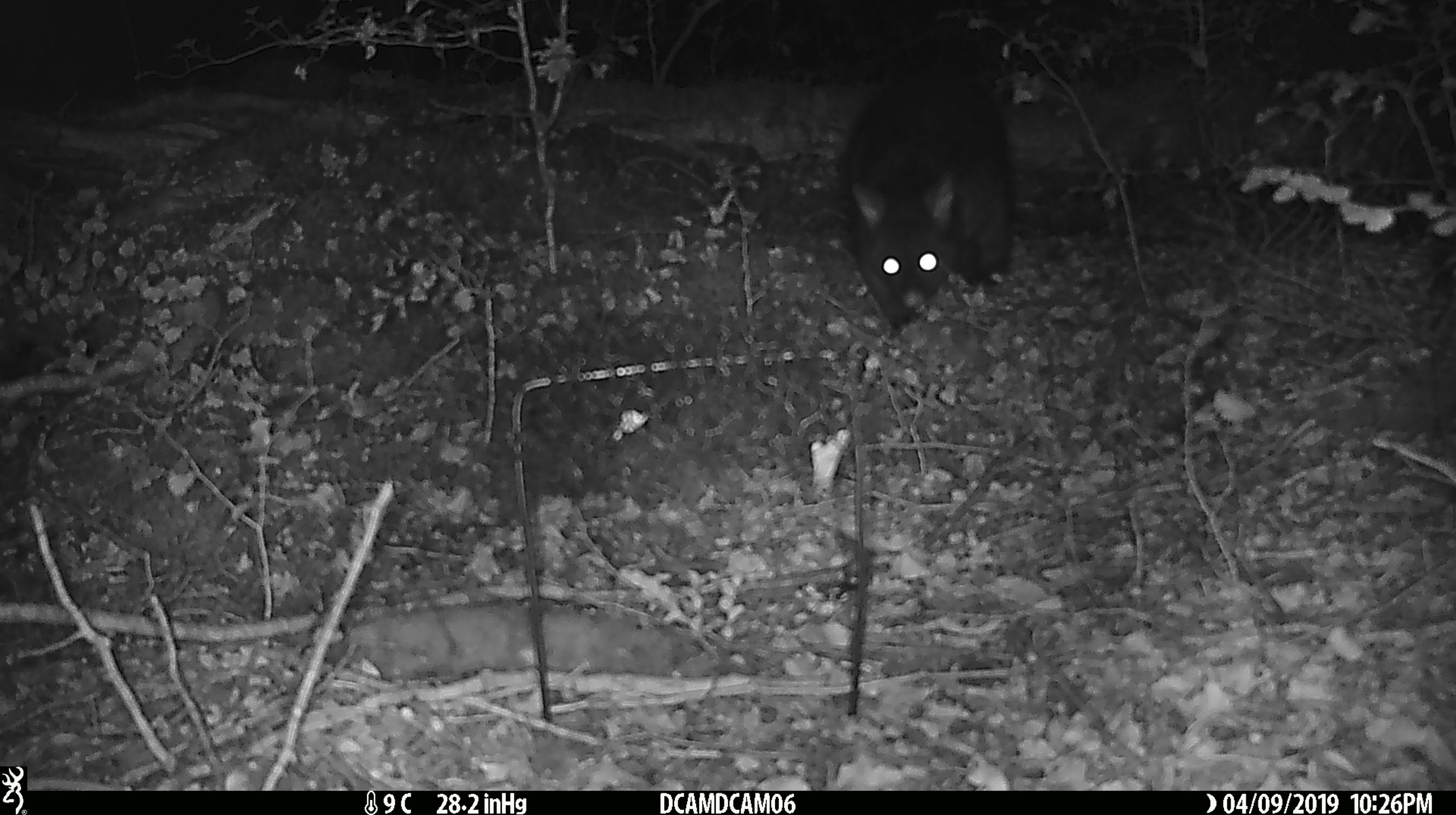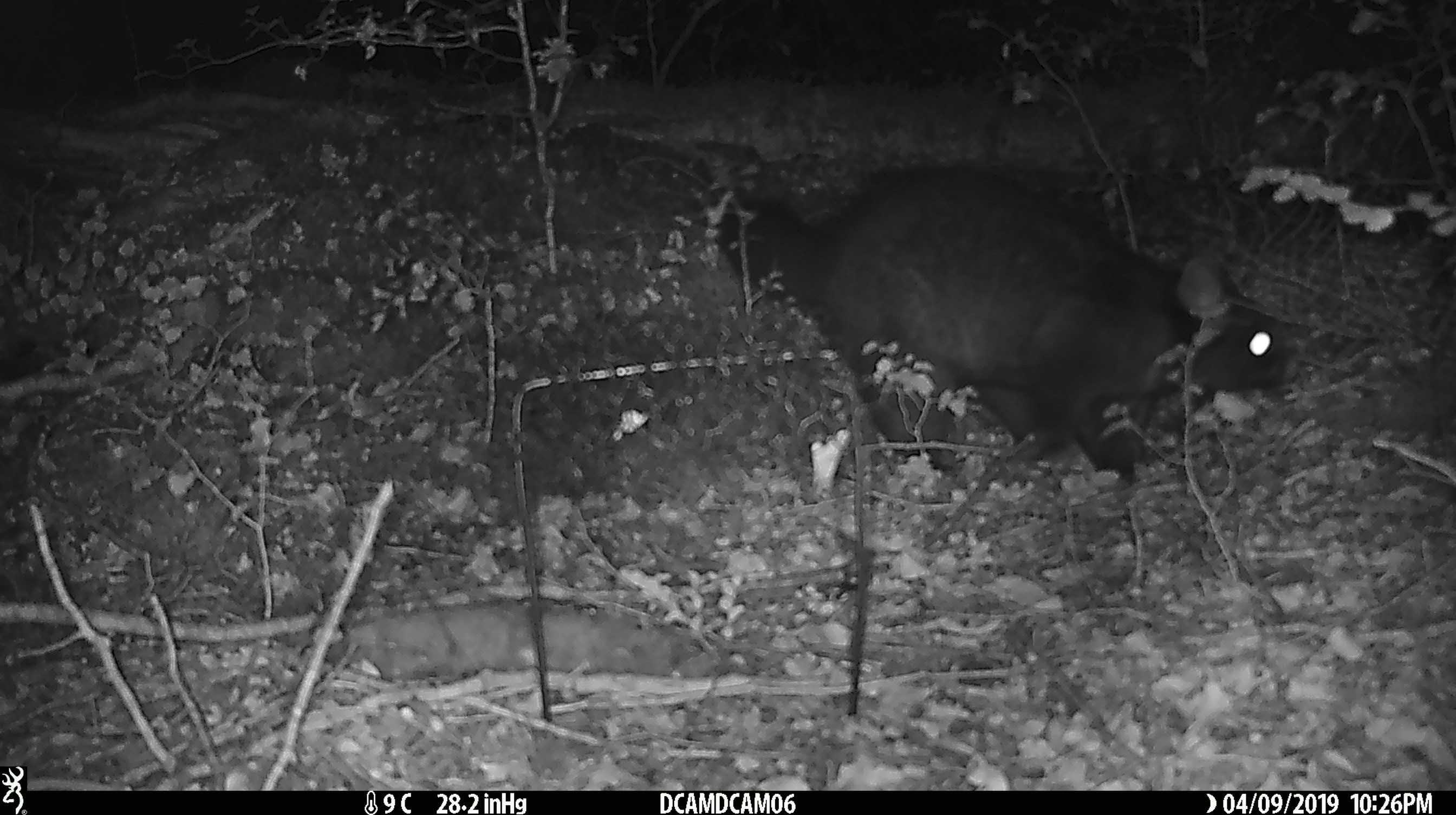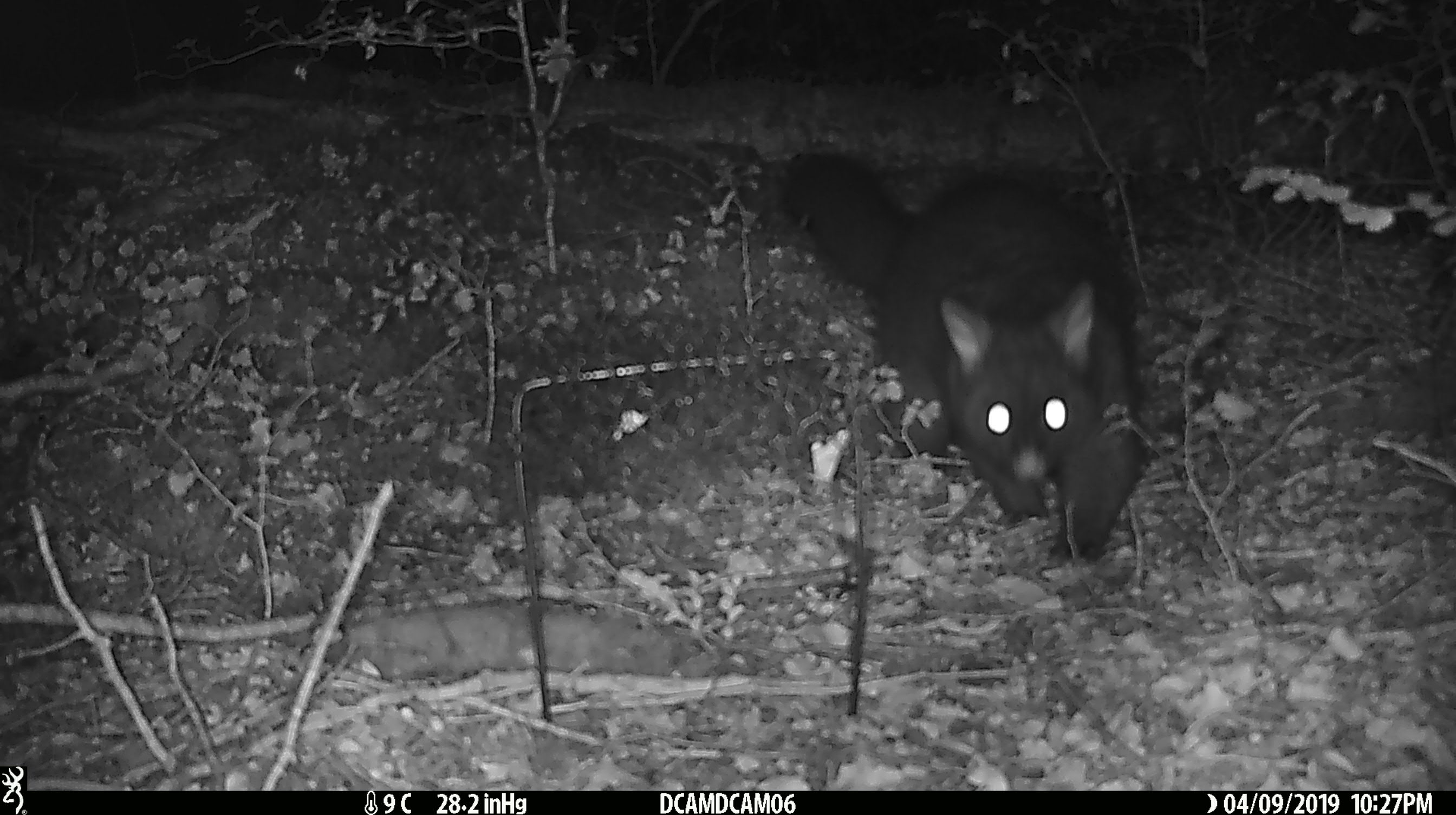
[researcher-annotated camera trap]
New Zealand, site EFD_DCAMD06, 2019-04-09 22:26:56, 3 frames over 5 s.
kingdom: Animalia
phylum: Chordata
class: Mammalia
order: Diprotodontia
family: Phalangeridae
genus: Trichosurus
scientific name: Trichosurus vulpecula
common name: common brushtail possum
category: possum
Possum (common brushtail possum) (Trichosurus vulpecula).